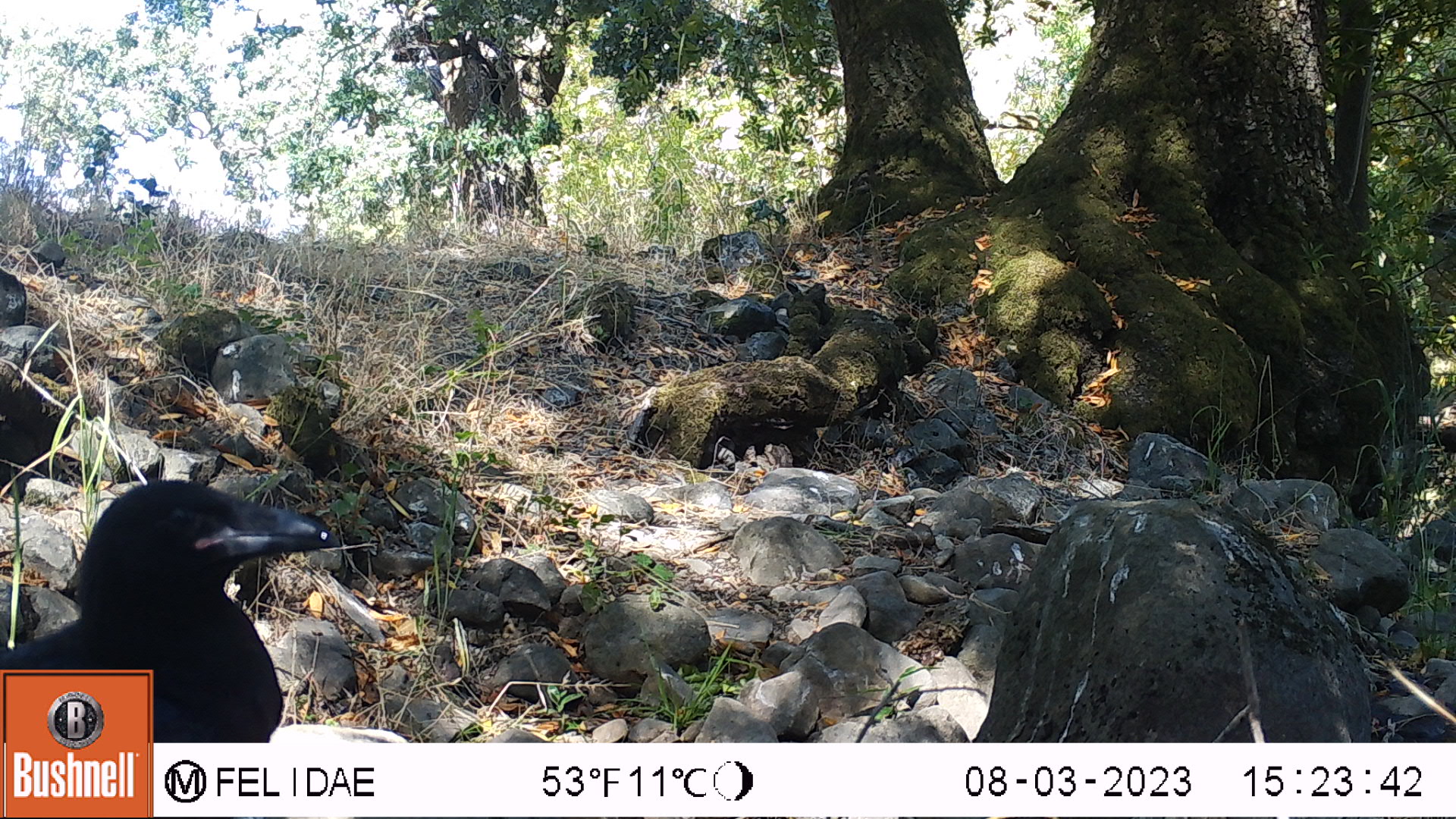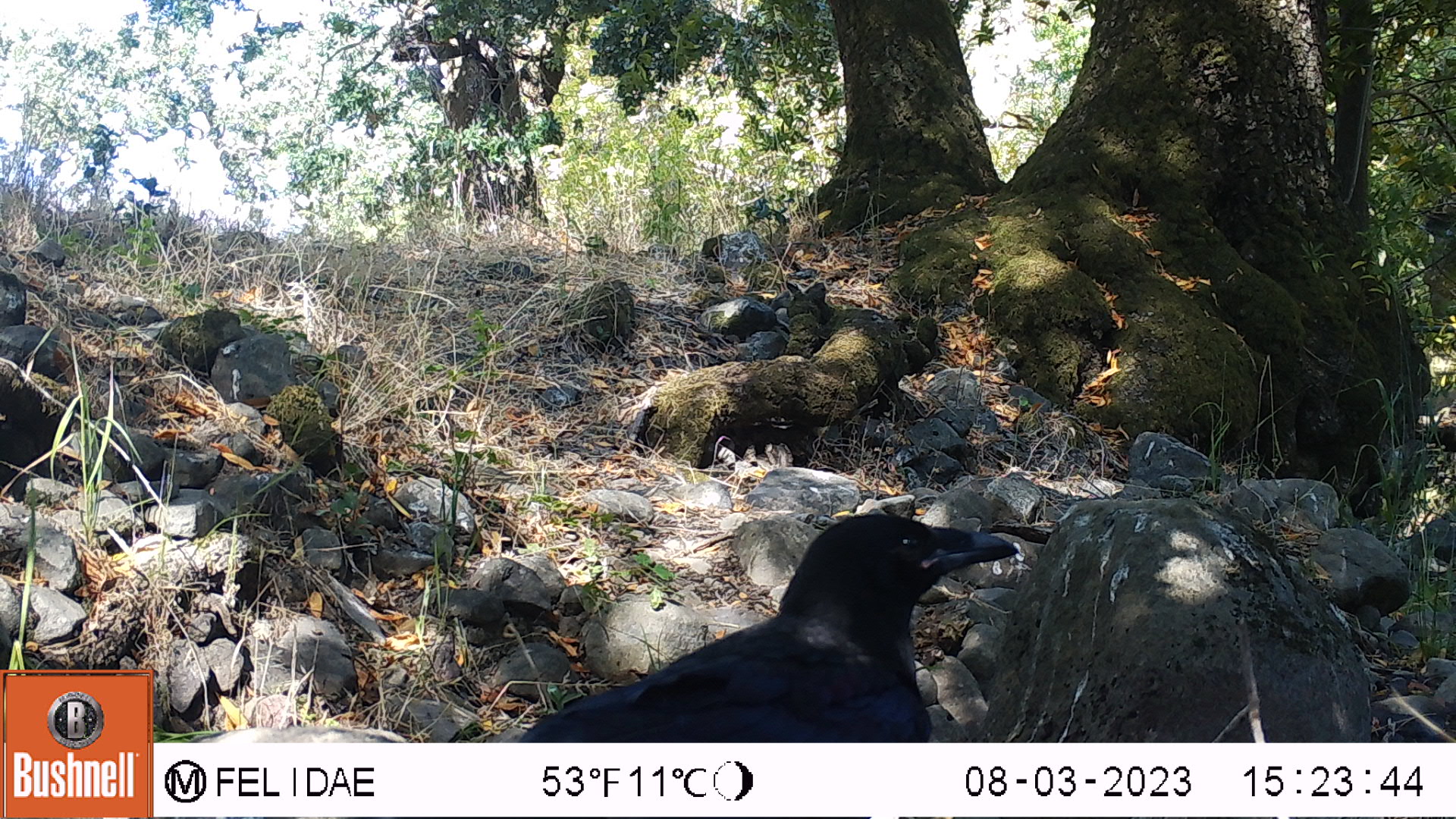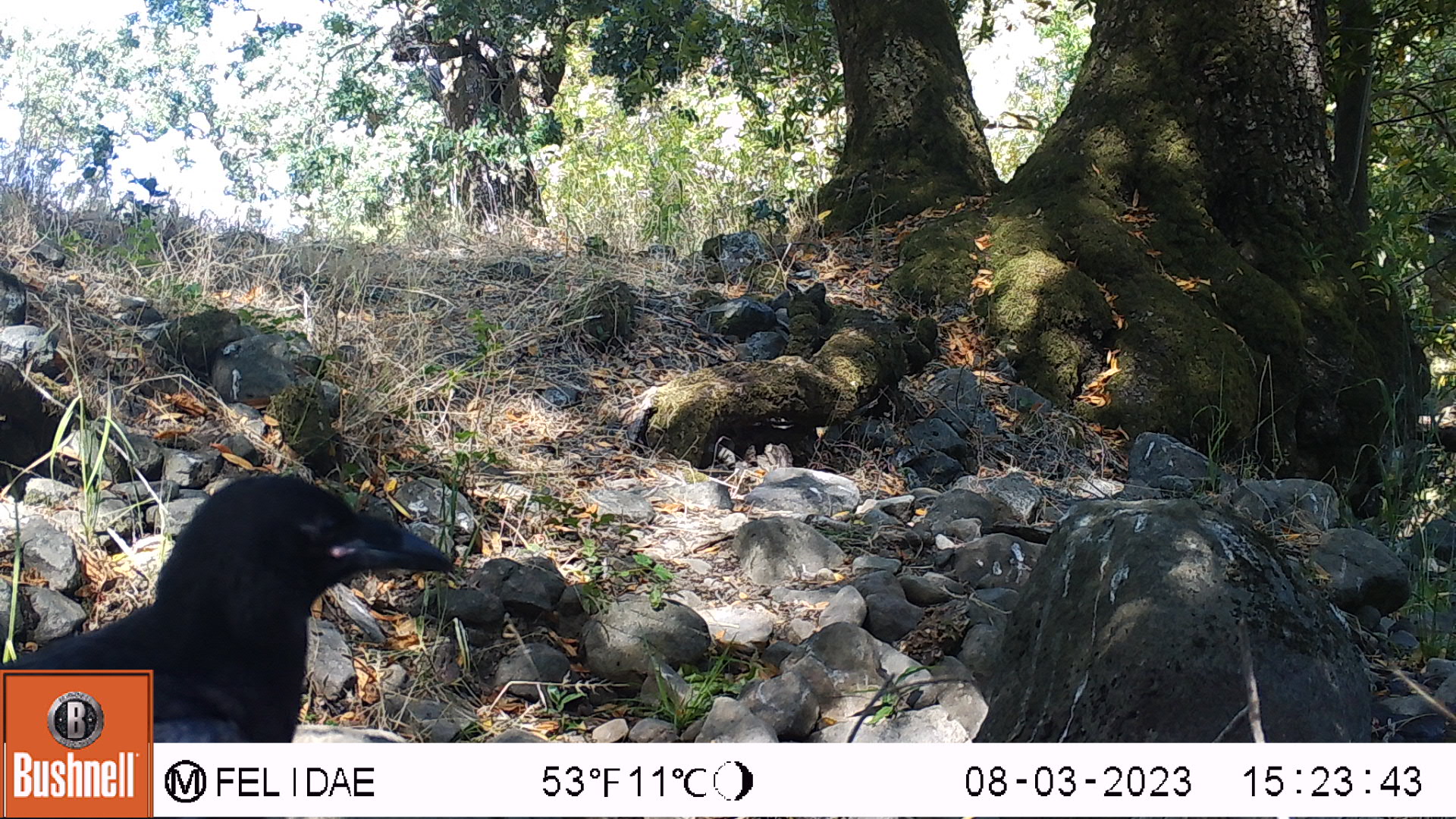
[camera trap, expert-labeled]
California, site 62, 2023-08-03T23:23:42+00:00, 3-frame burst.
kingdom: Animalia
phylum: Chordata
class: Aves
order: Passeriformes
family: Corvidae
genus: Corvus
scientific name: Corvus brachyrhynchos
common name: american crow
American crow (Corvus brachyrhynchos).